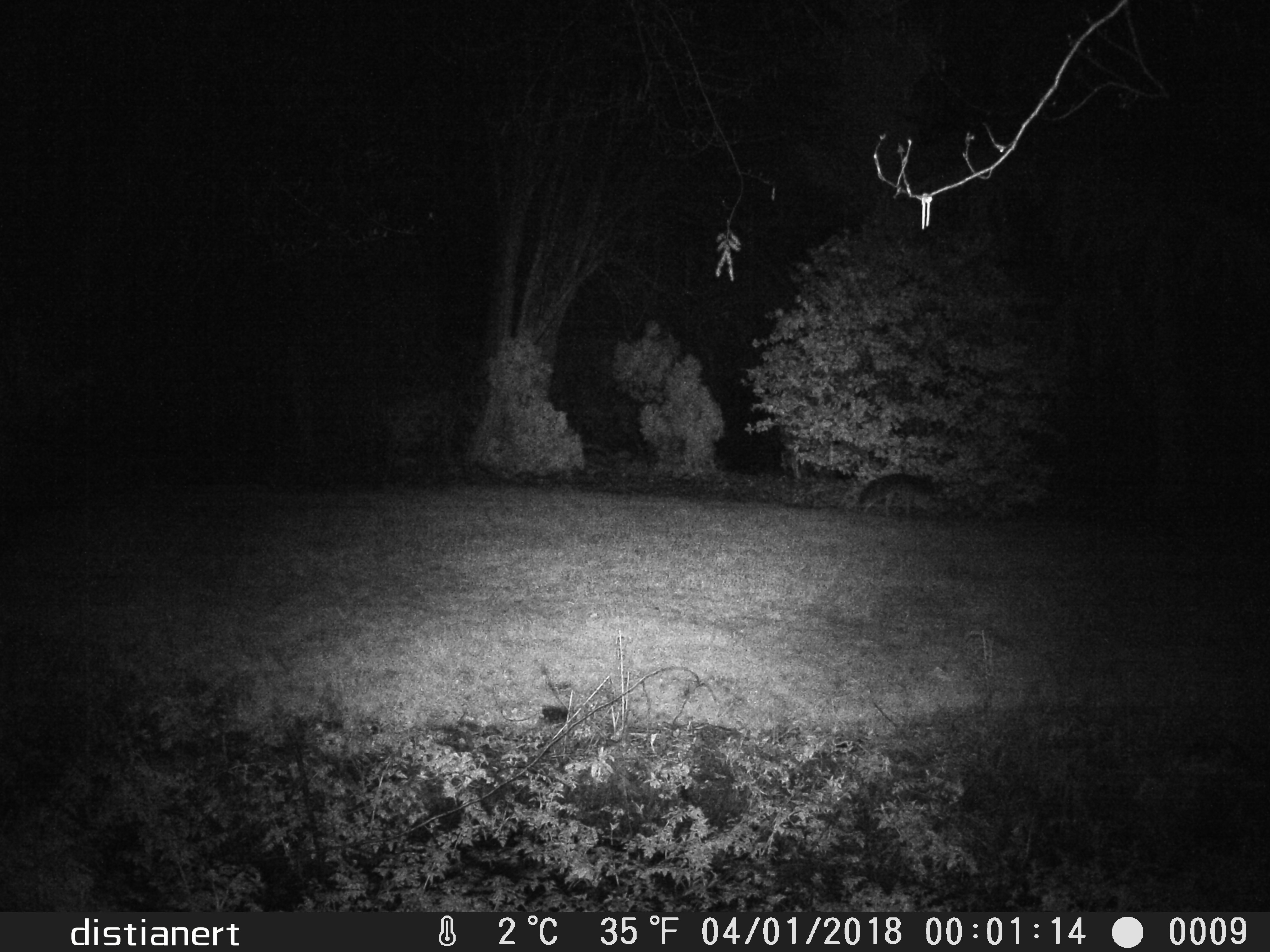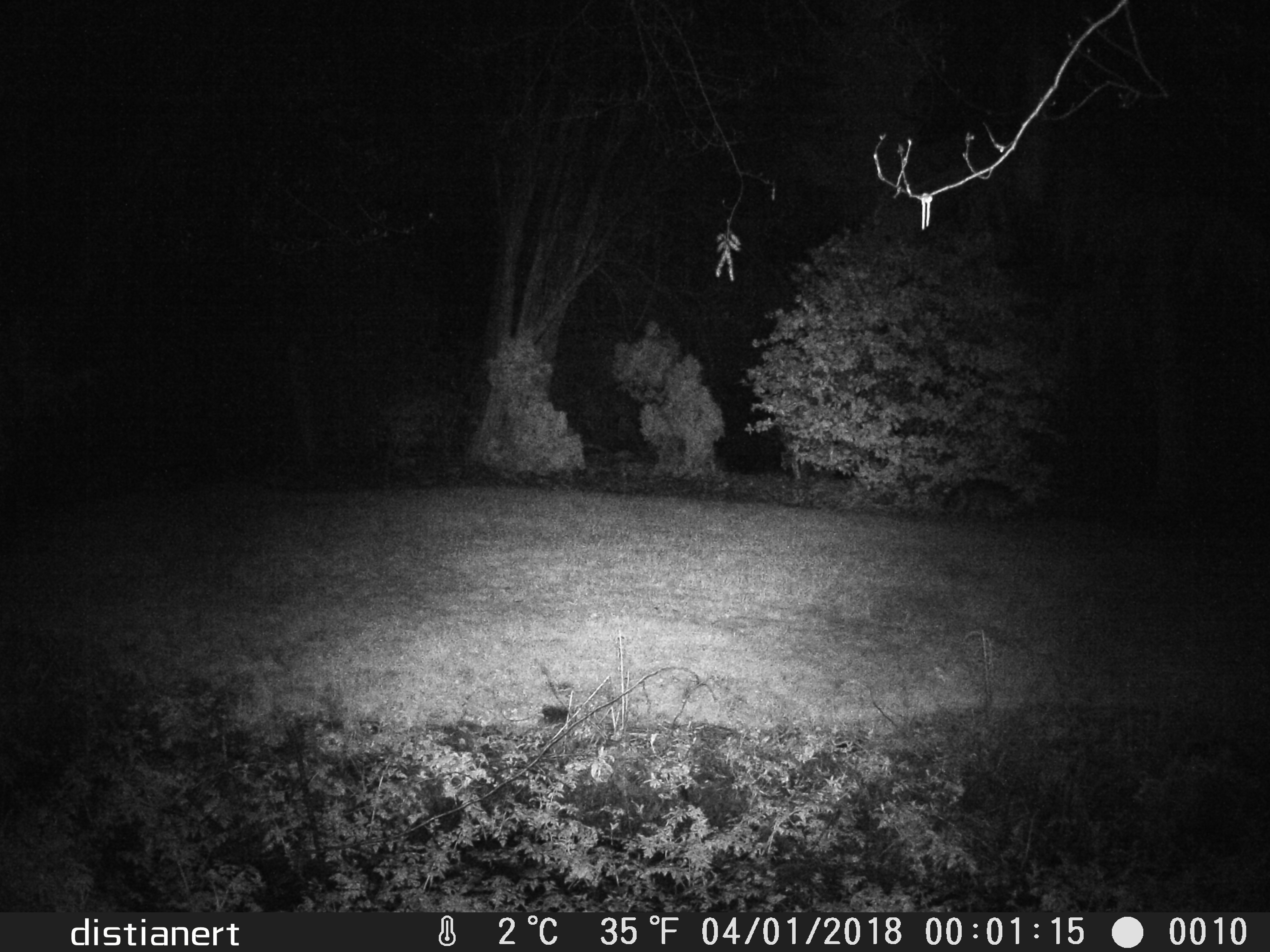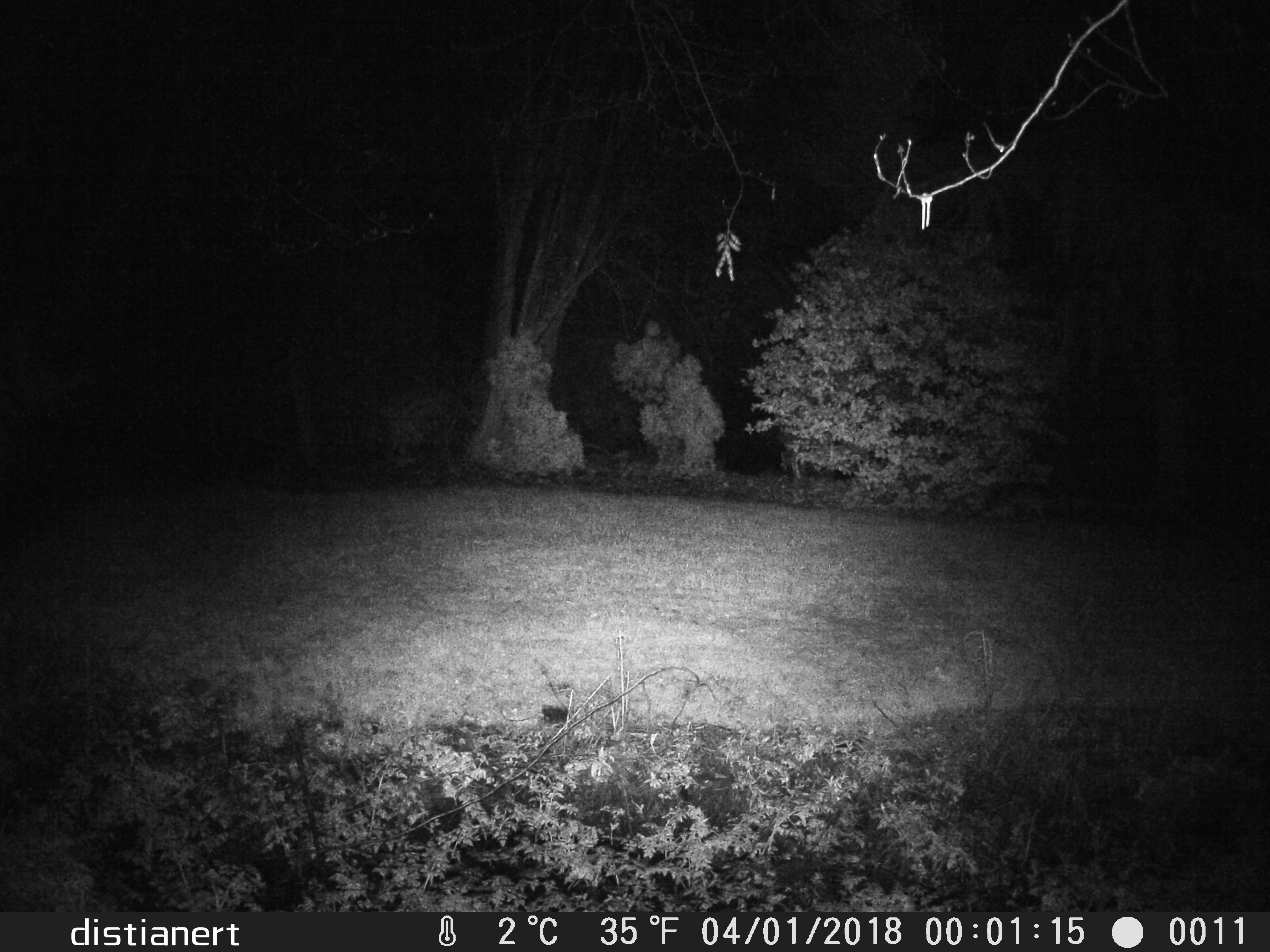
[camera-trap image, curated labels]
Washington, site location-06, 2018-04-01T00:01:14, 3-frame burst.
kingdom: Animalia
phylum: Chordata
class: Mammalia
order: Carnivora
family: Canidae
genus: Canis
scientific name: Canis latrans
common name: coyote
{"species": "coyote (Canis latrans)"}